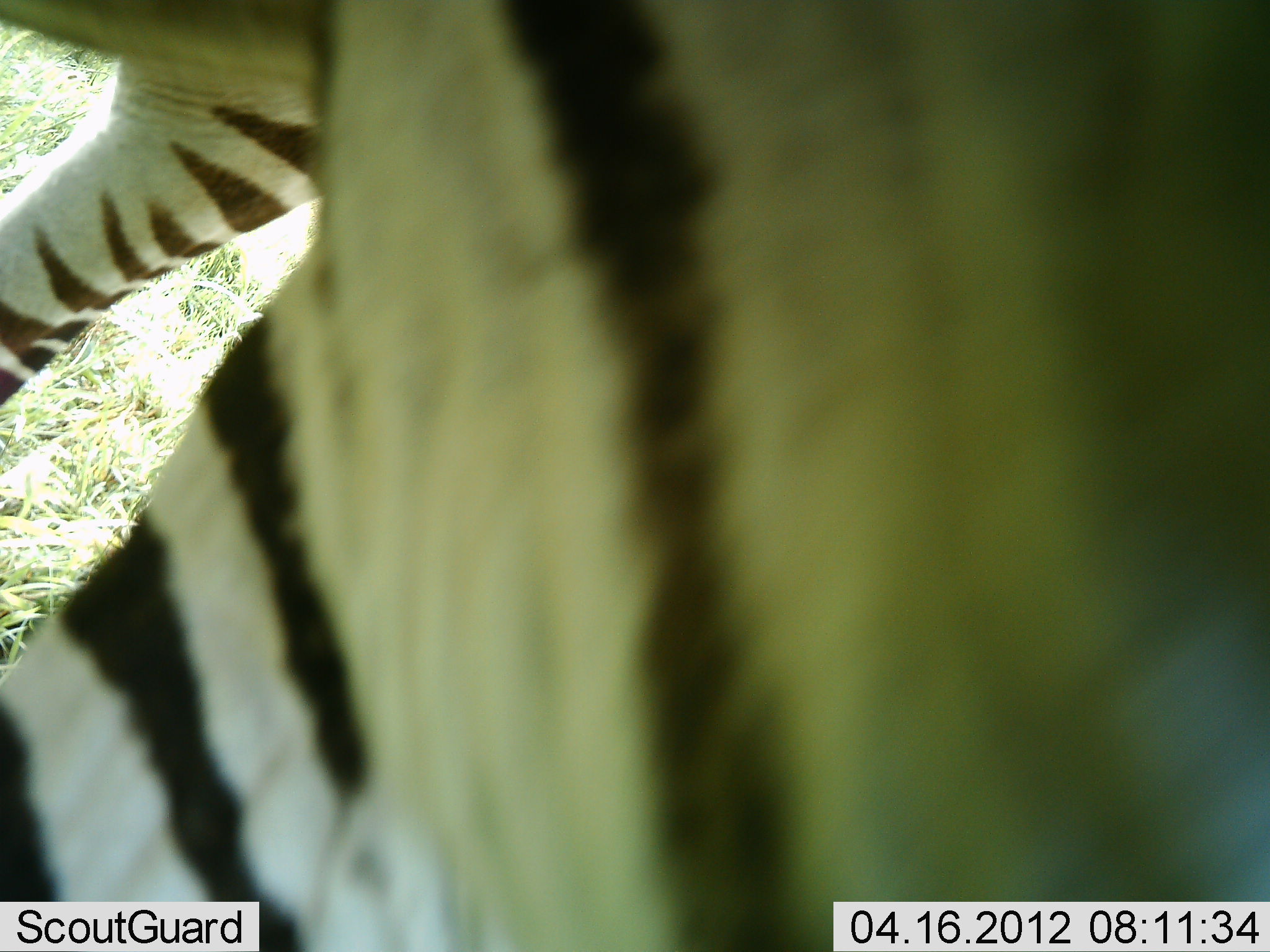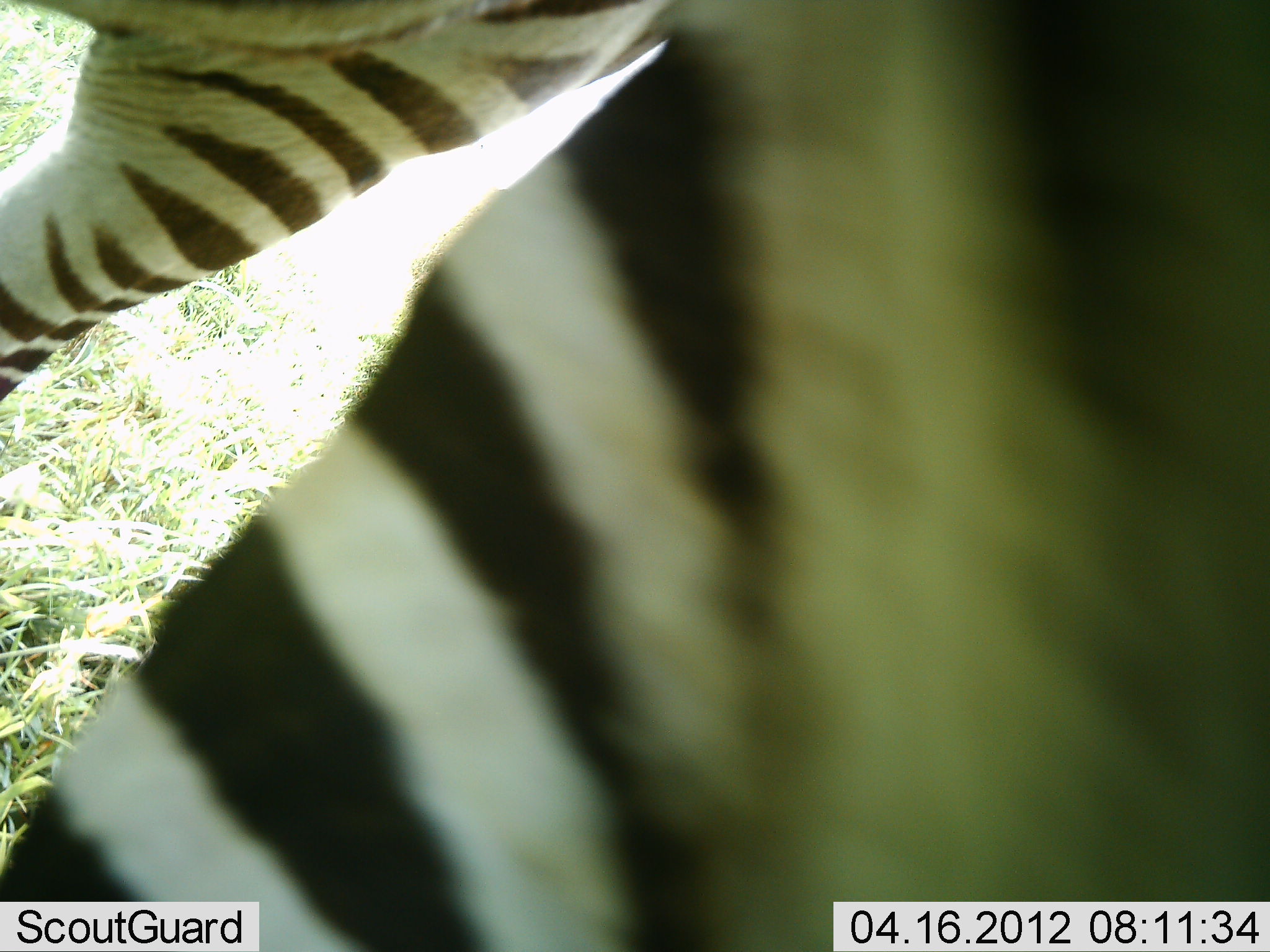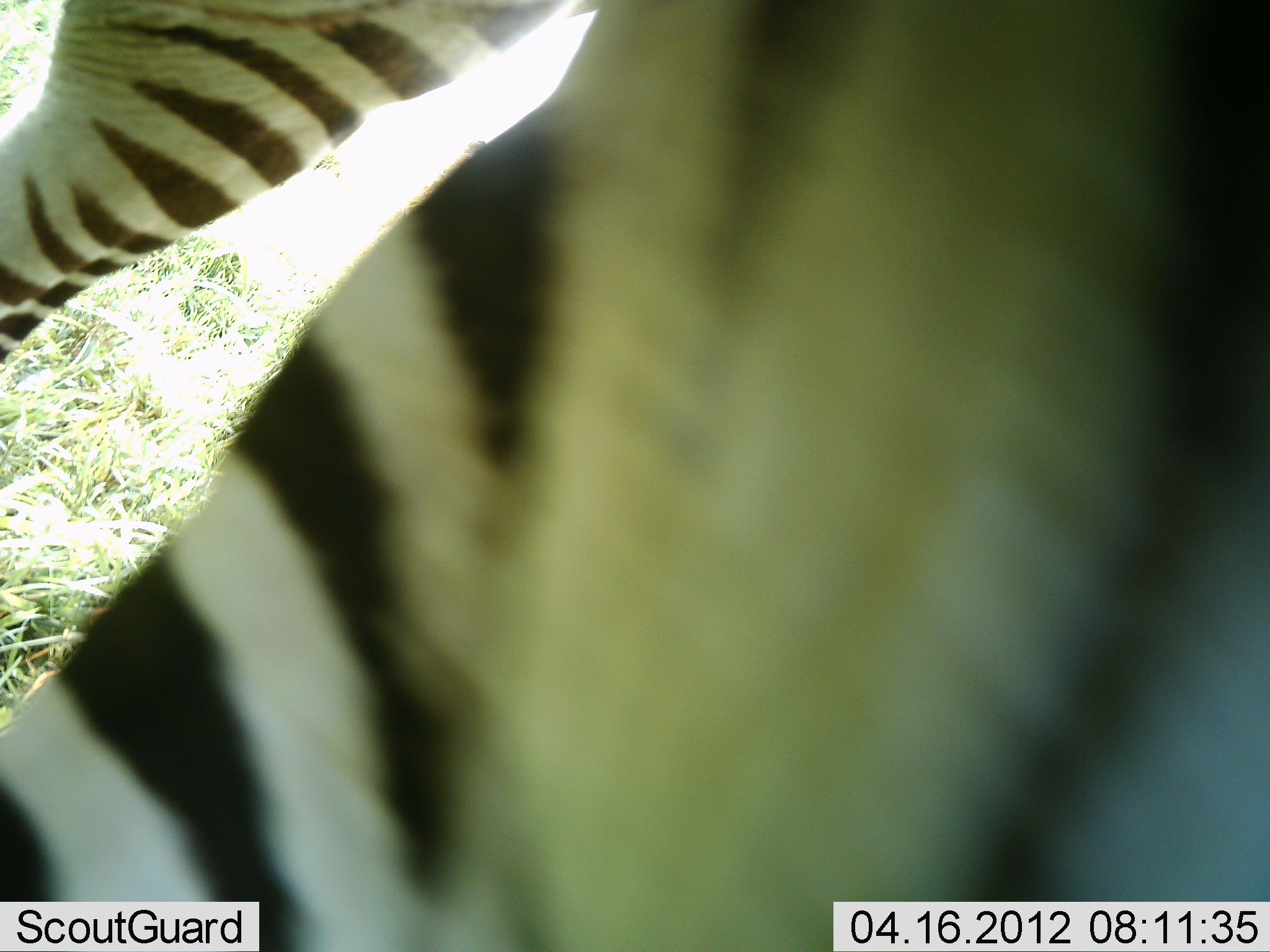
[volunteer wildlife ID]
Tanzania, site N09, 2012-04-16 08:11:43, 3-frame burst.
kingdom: Animalia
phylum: Chordata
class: Mammalia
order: Perissodactyla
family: Equidae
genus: Equus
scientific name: Equus quagga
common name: plains zebra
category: zebra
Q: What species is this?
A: Zebra (plains zebra) (Equus quagga).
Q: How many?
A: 1.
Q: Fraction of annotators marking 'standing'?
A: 87%.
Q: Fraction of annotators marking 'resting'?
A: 0%.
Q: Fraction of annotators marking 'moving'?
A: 20%.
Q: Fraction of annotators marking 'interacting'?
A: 0%.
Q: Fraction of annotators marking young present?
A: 0%.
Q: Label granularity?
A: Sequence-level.